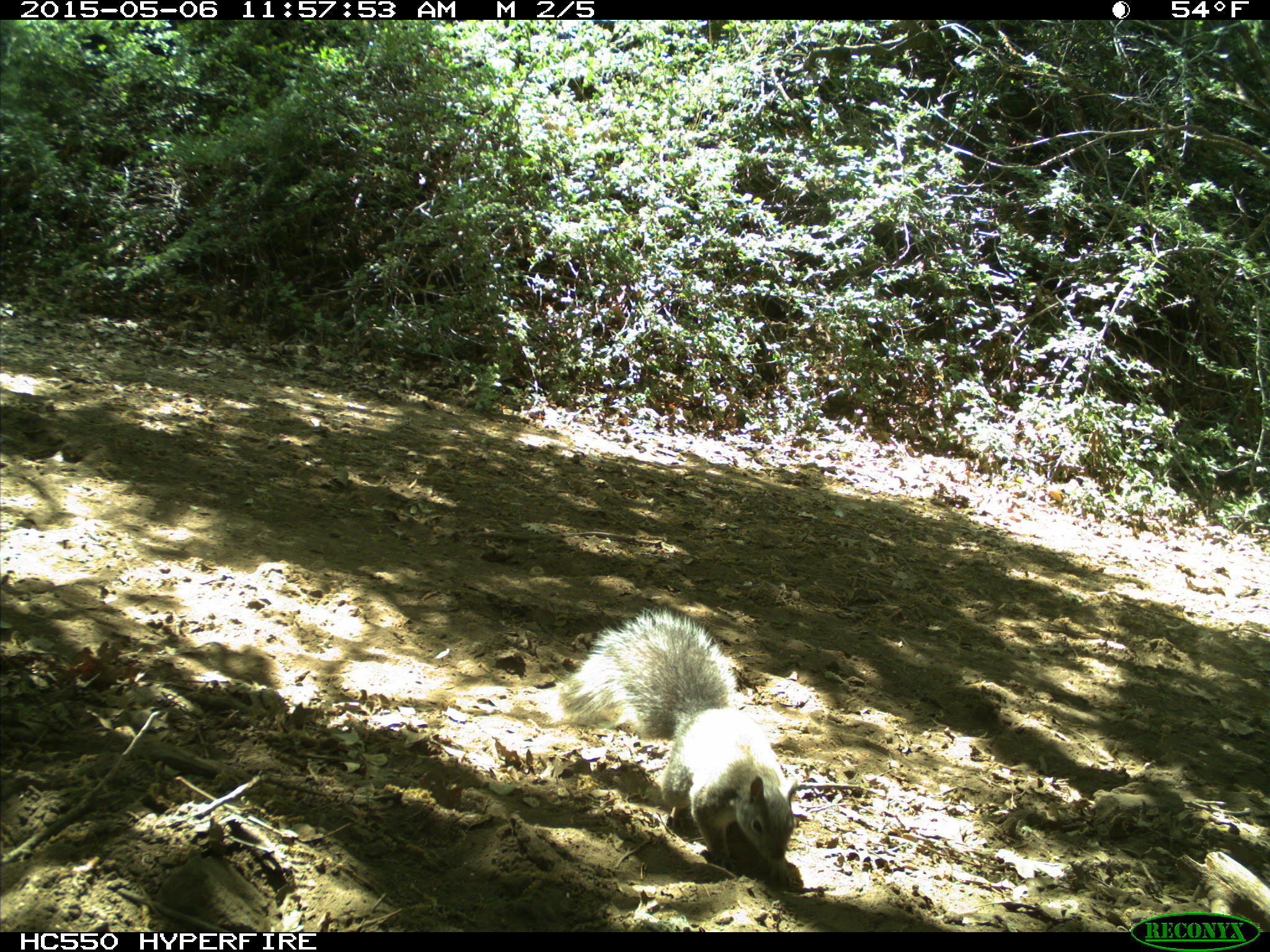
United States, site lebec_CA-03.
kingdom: Animalia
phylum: Chordata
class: Mammalia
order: Rodentia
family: Sciuridae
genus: Sciurus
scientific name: Sciurus carolinensis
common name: eastern gray squirrel